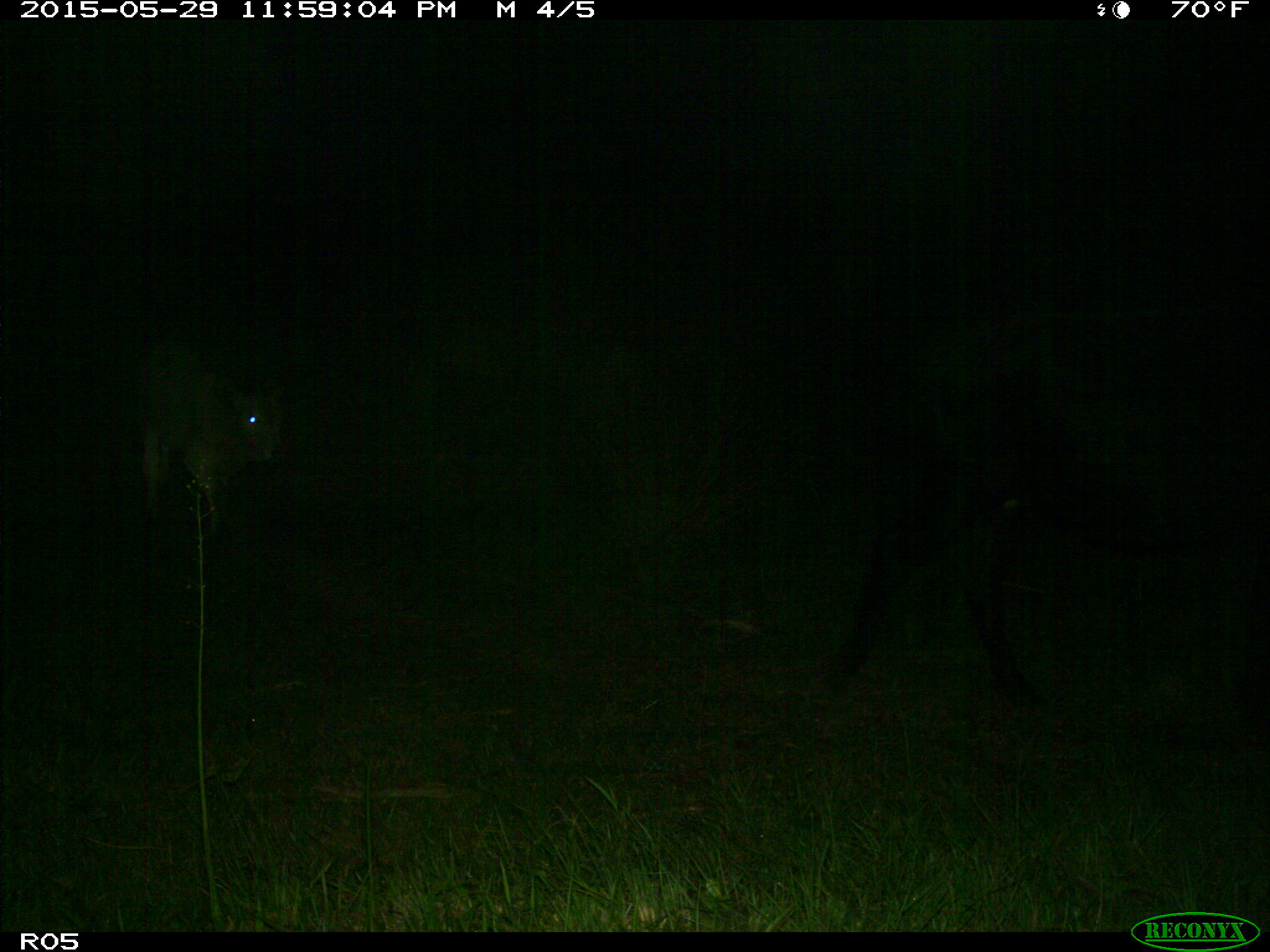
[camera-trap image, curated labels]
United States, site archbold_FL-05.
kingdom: Animalia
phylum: Chordata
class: Mammalia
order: Artiodactyla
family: Bovidae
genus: Bos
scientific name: Bos taurus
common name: domestic cow